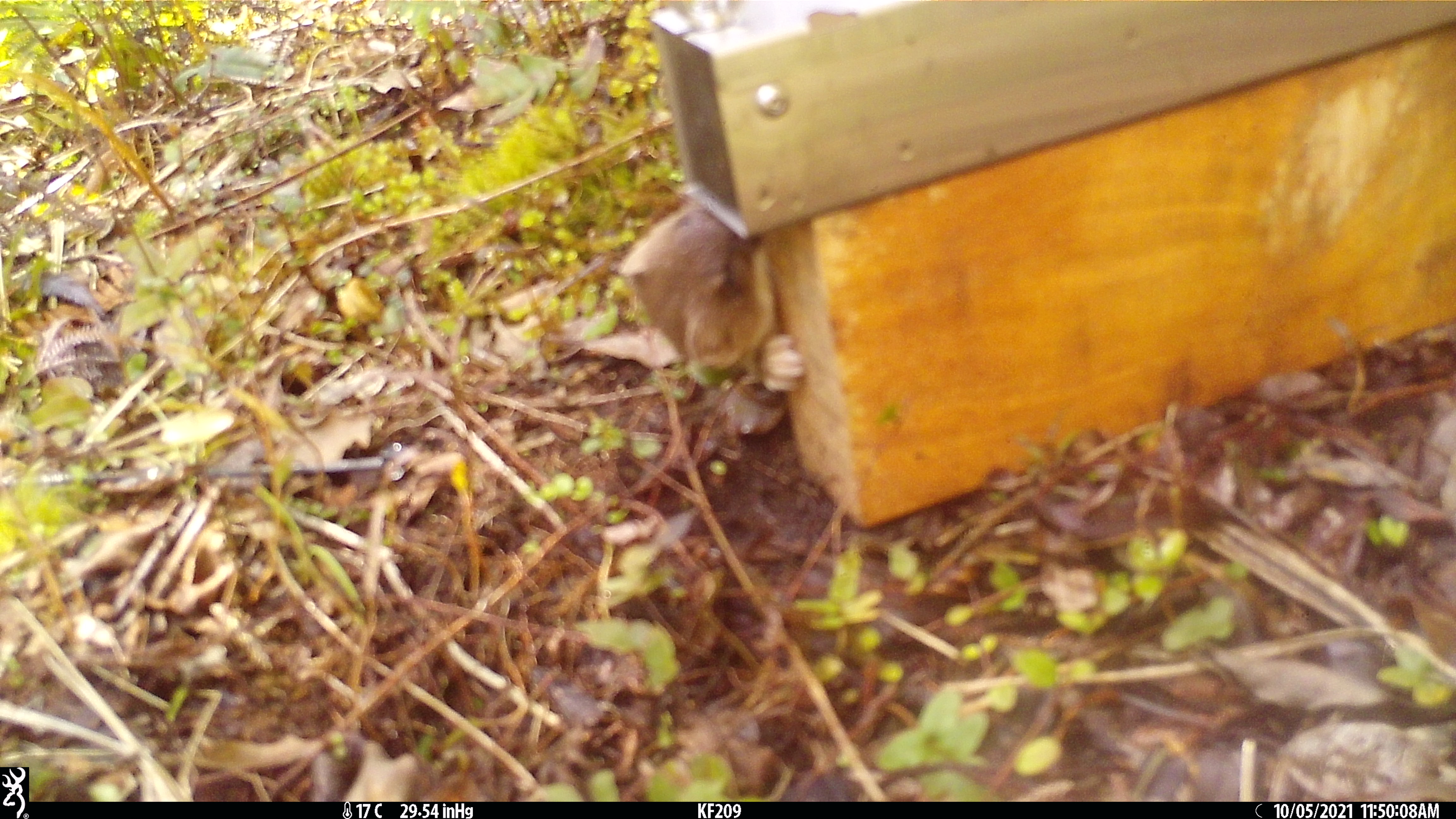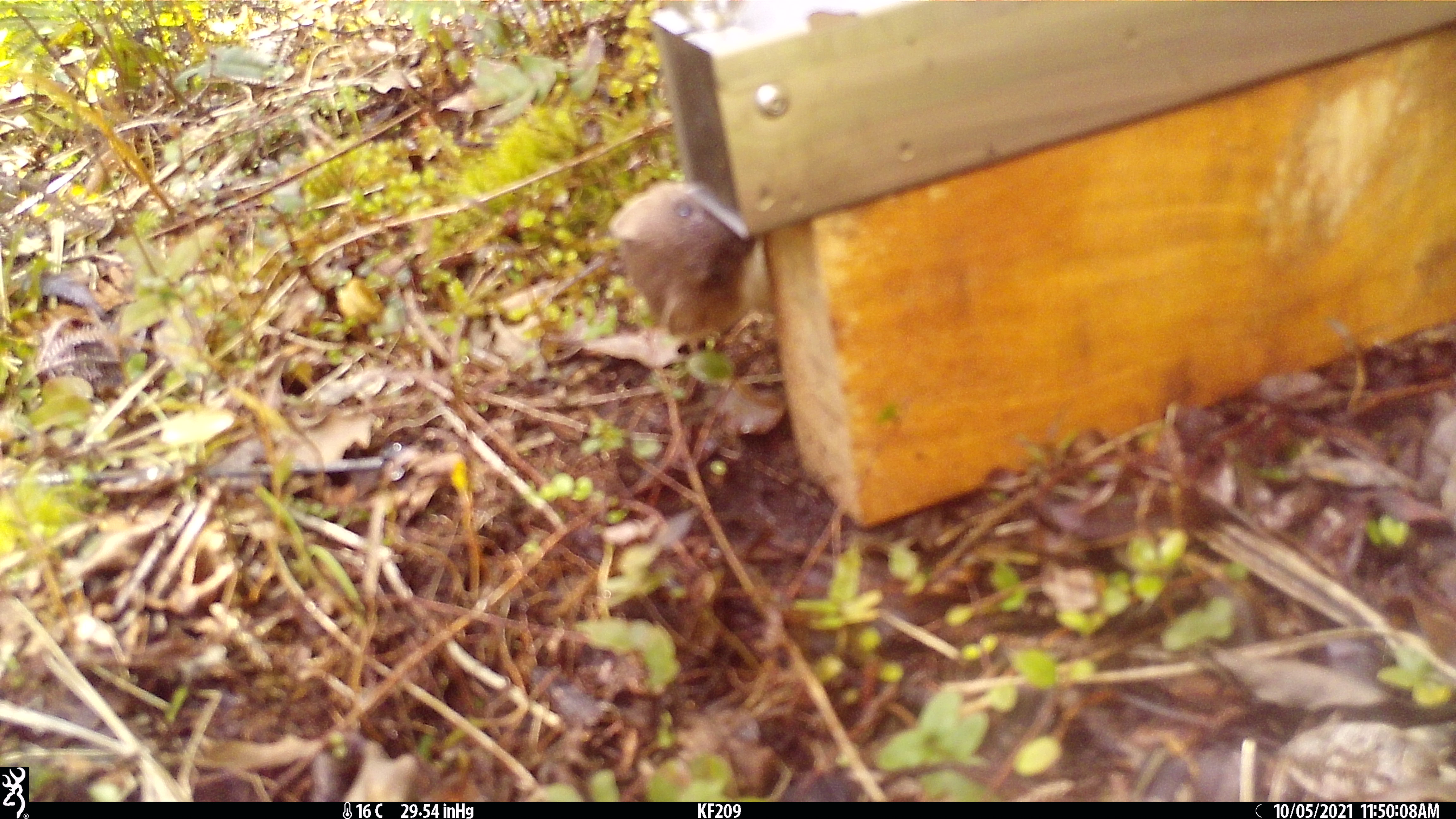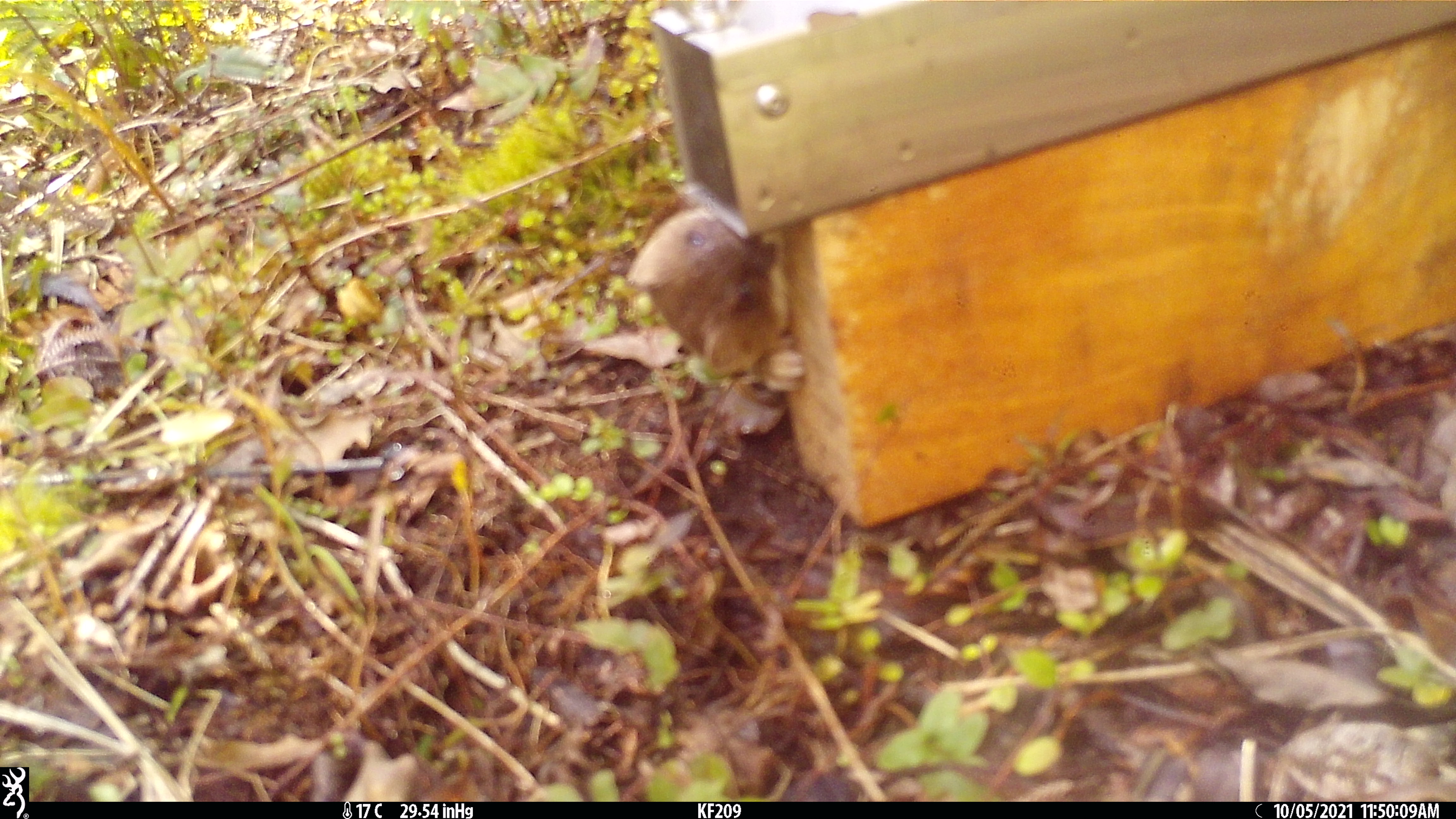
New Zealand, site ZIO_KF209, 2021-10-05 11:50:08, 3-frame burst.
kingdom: Animalia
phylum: Chordata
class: Mammalia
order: Carnivora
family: Mustelidae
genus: Mustela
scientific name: Mustela erminea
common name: stoat